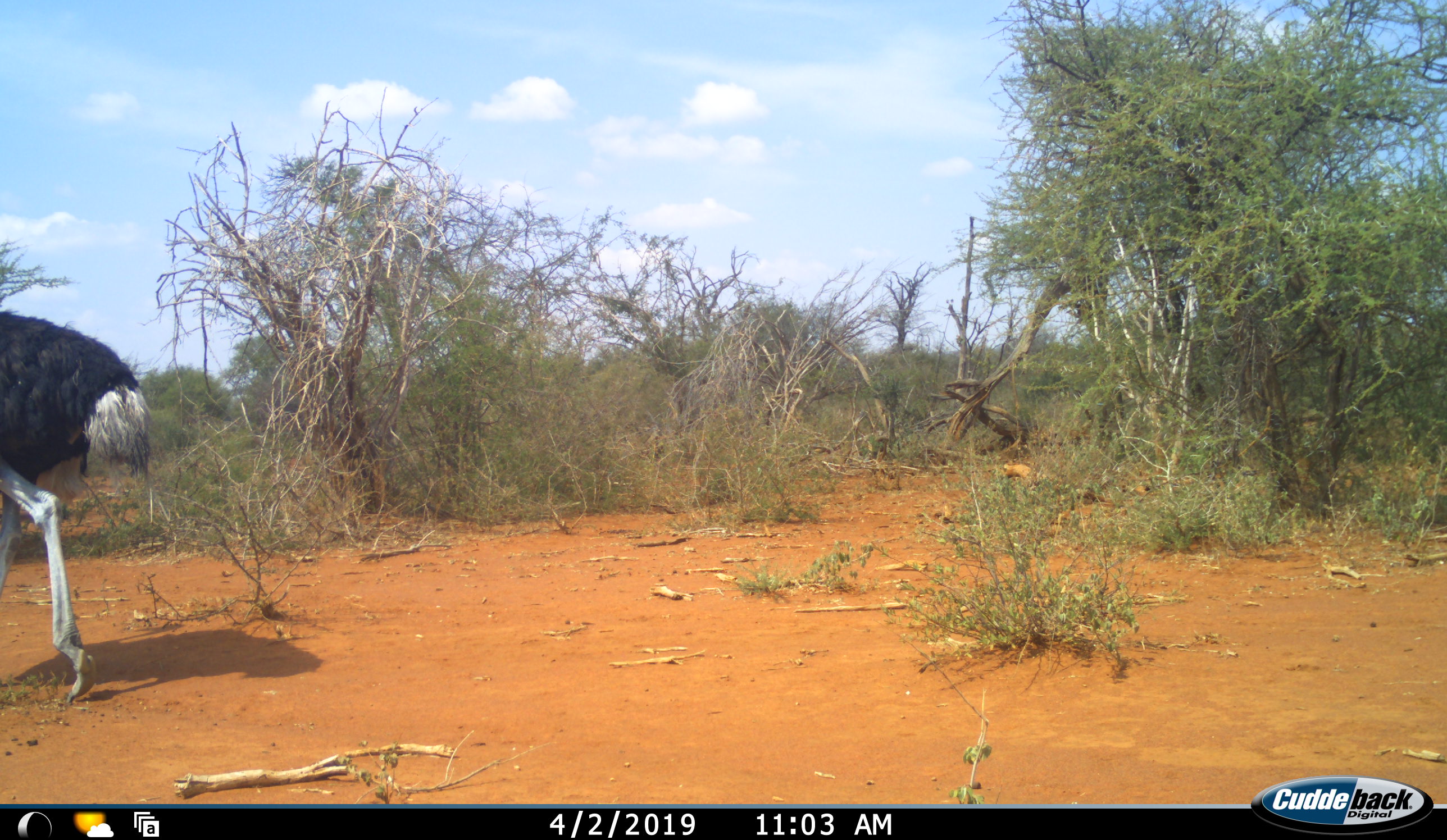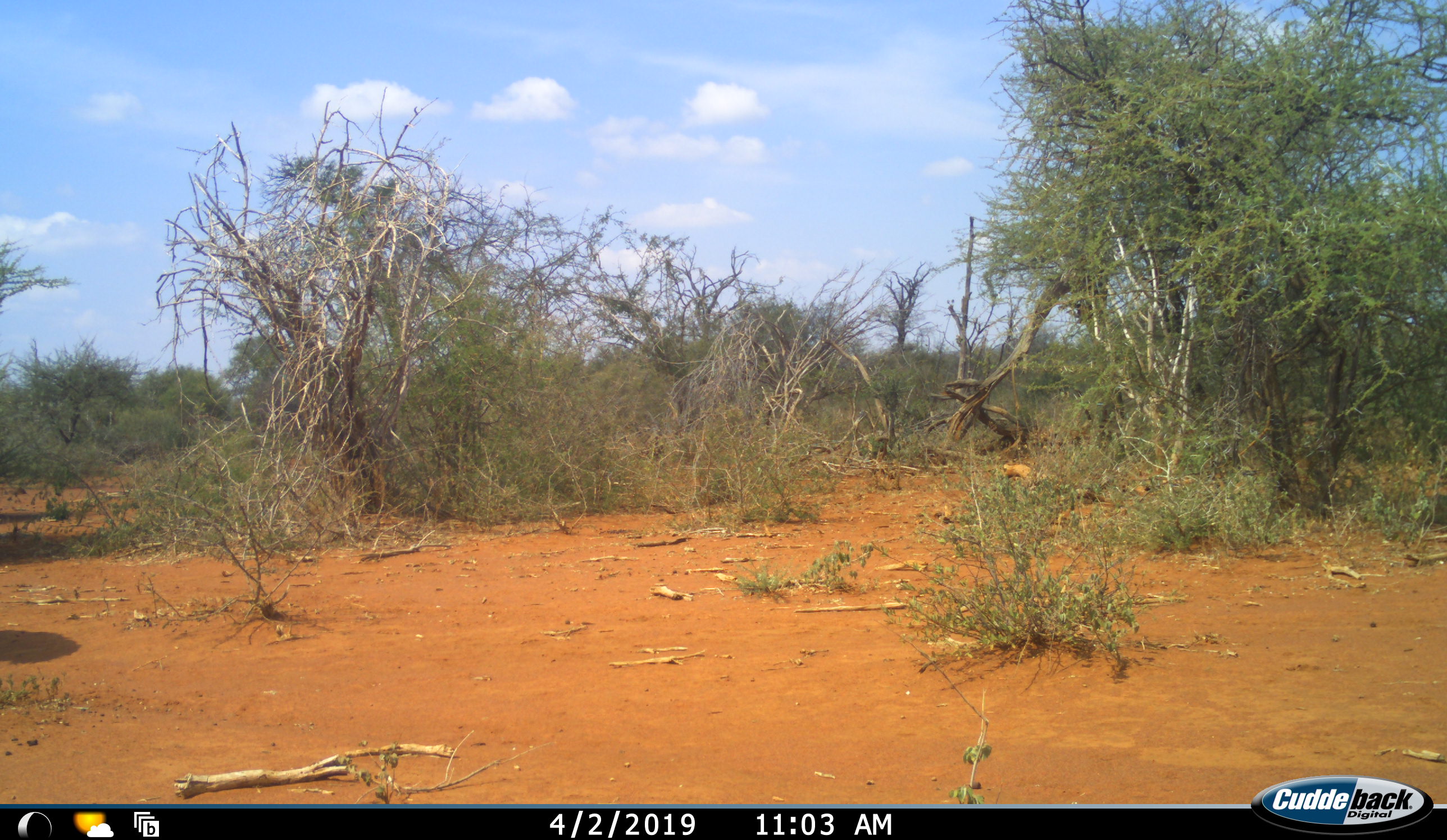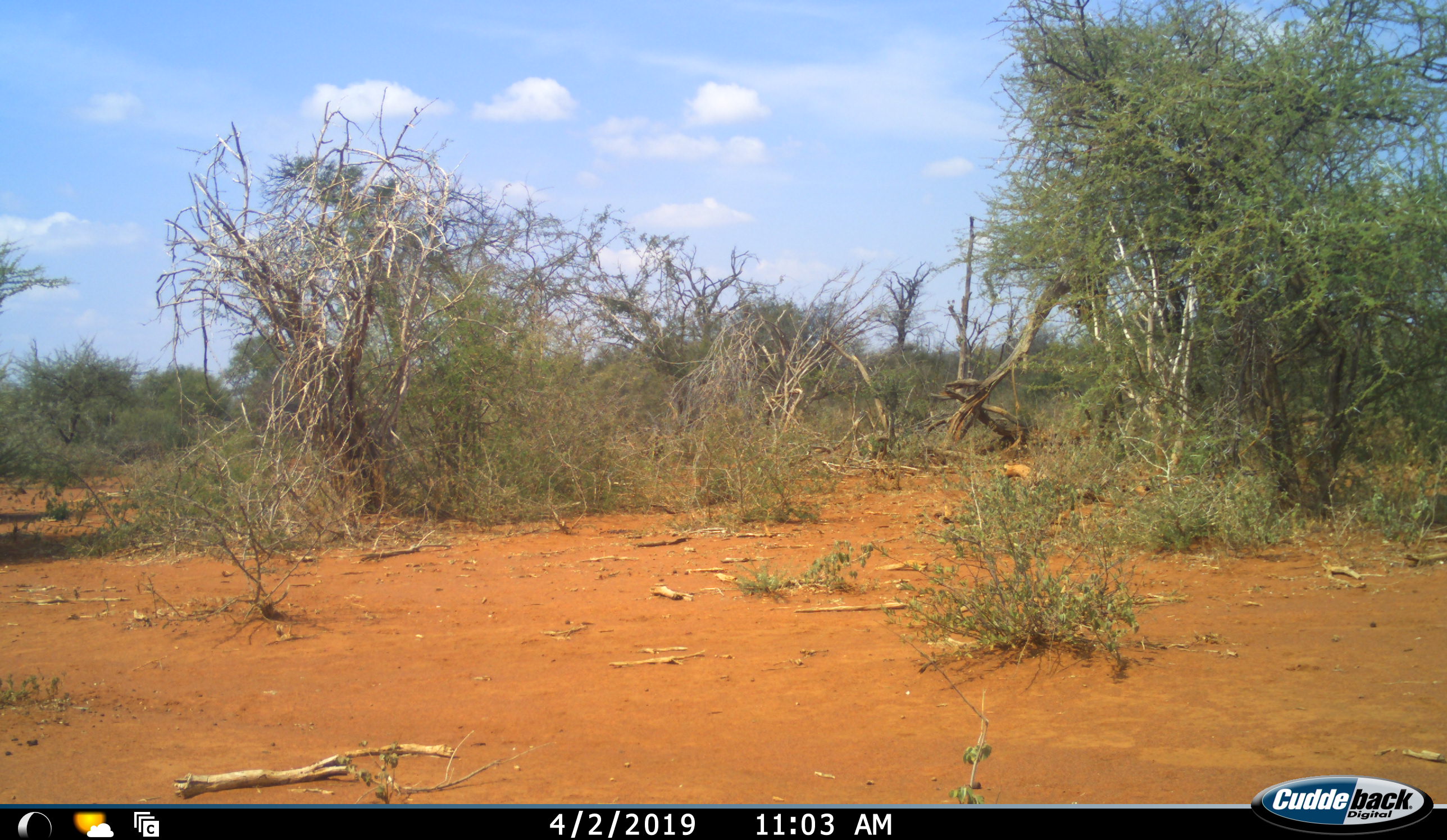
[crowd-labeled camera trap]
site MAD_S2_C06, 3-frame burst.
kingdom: Animalia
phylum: Chordata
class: Aves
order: Struthioniformes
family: Struthionidae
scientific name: Struthionidae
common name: ostrich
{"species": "ostrich (Struthionidae)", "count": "1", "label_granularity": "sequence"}